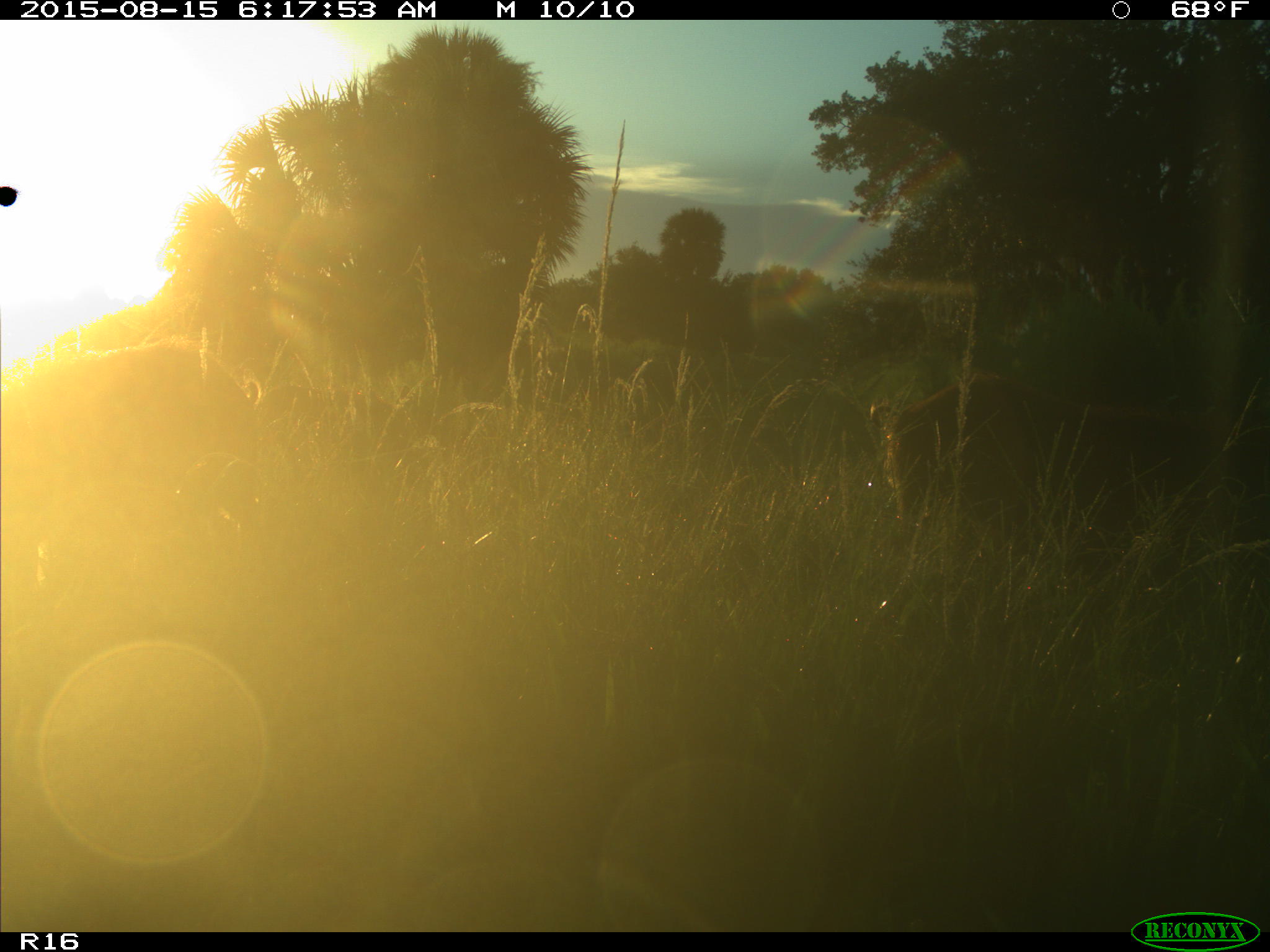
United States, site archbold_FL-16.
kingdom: Animalia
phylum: Chordata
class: Mammalia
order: Artiodactyla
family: Suidae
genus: Sus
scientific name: Sus scrofa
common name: wild boar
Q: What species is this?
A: Sus scrofa (wild boar).